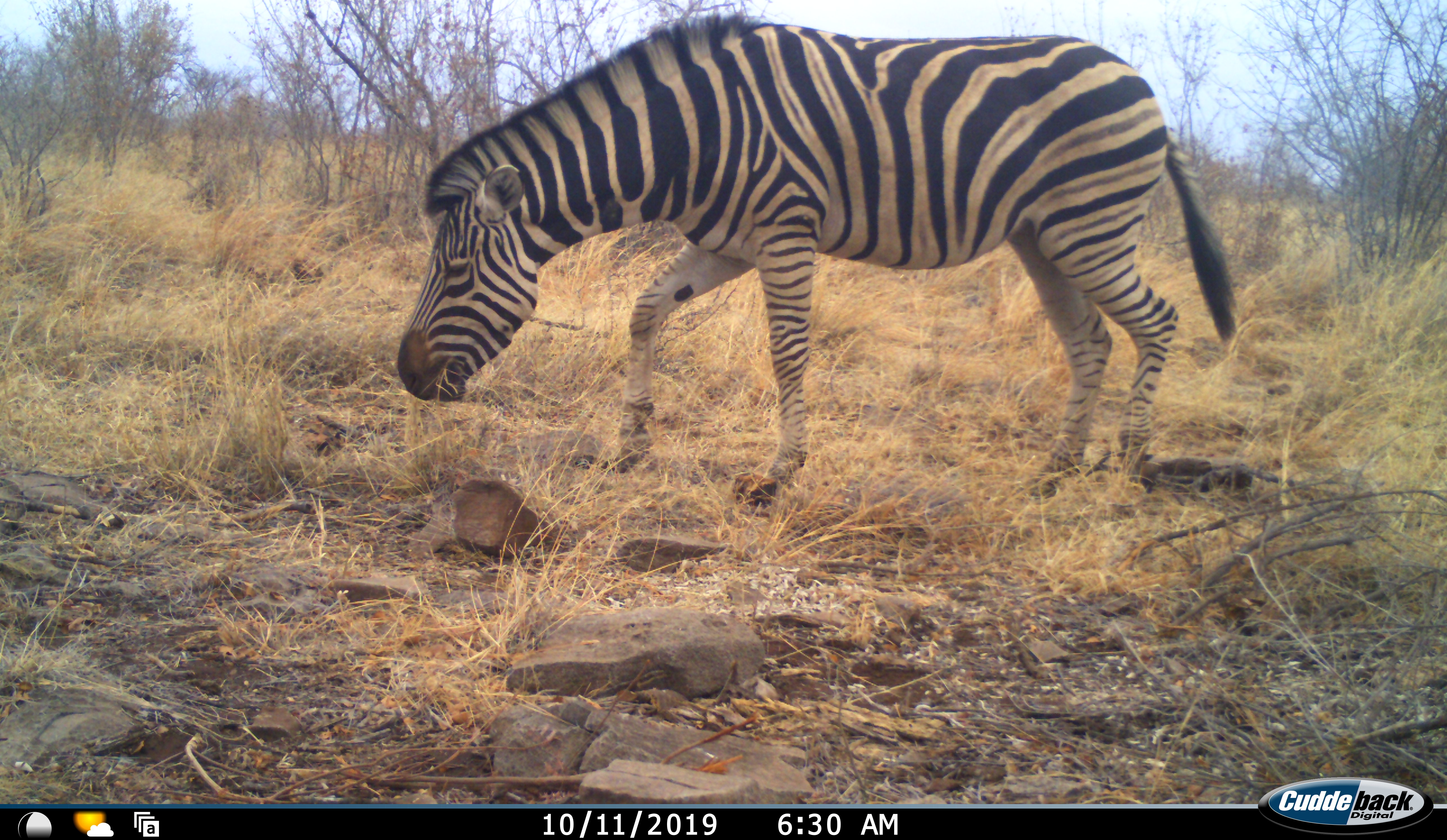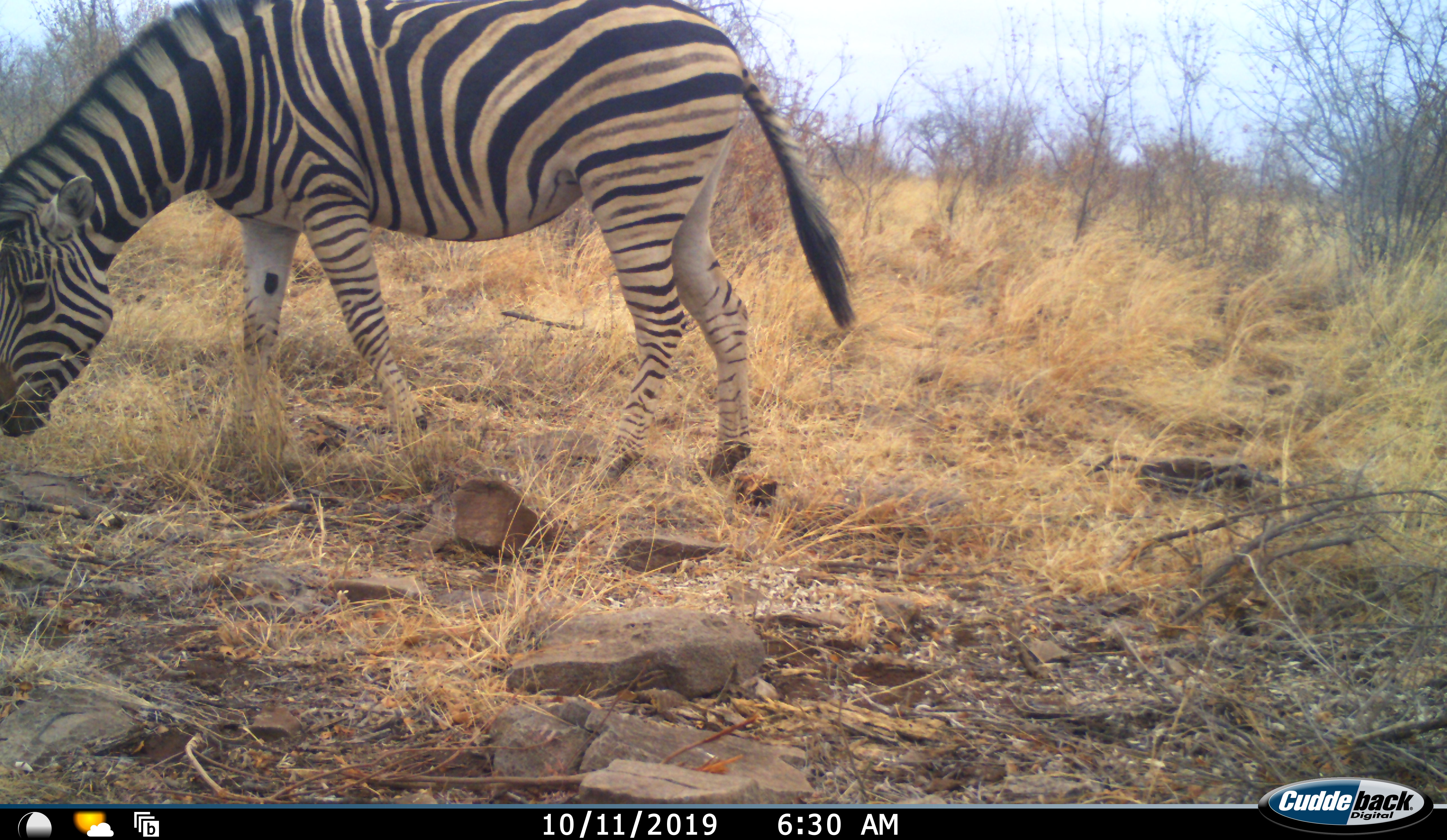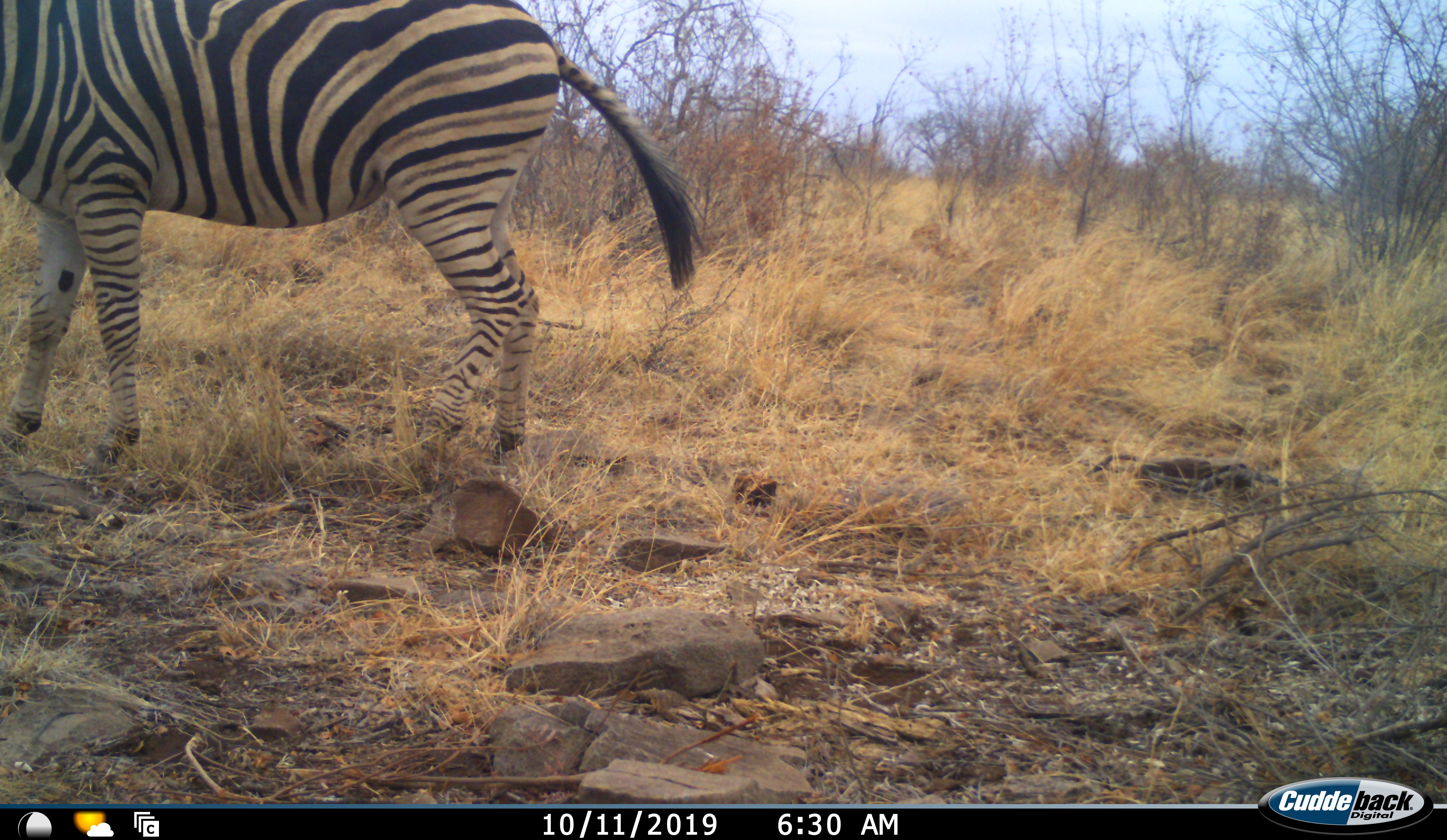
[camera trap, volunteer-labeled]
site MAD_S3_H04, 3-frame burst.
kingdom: Animalia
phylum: Chordata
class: Mammalia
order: Perissodactyla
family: Equidae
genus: Equus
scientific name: Equus quagga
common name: plains zebra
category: zebraplains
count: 1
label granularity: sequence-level